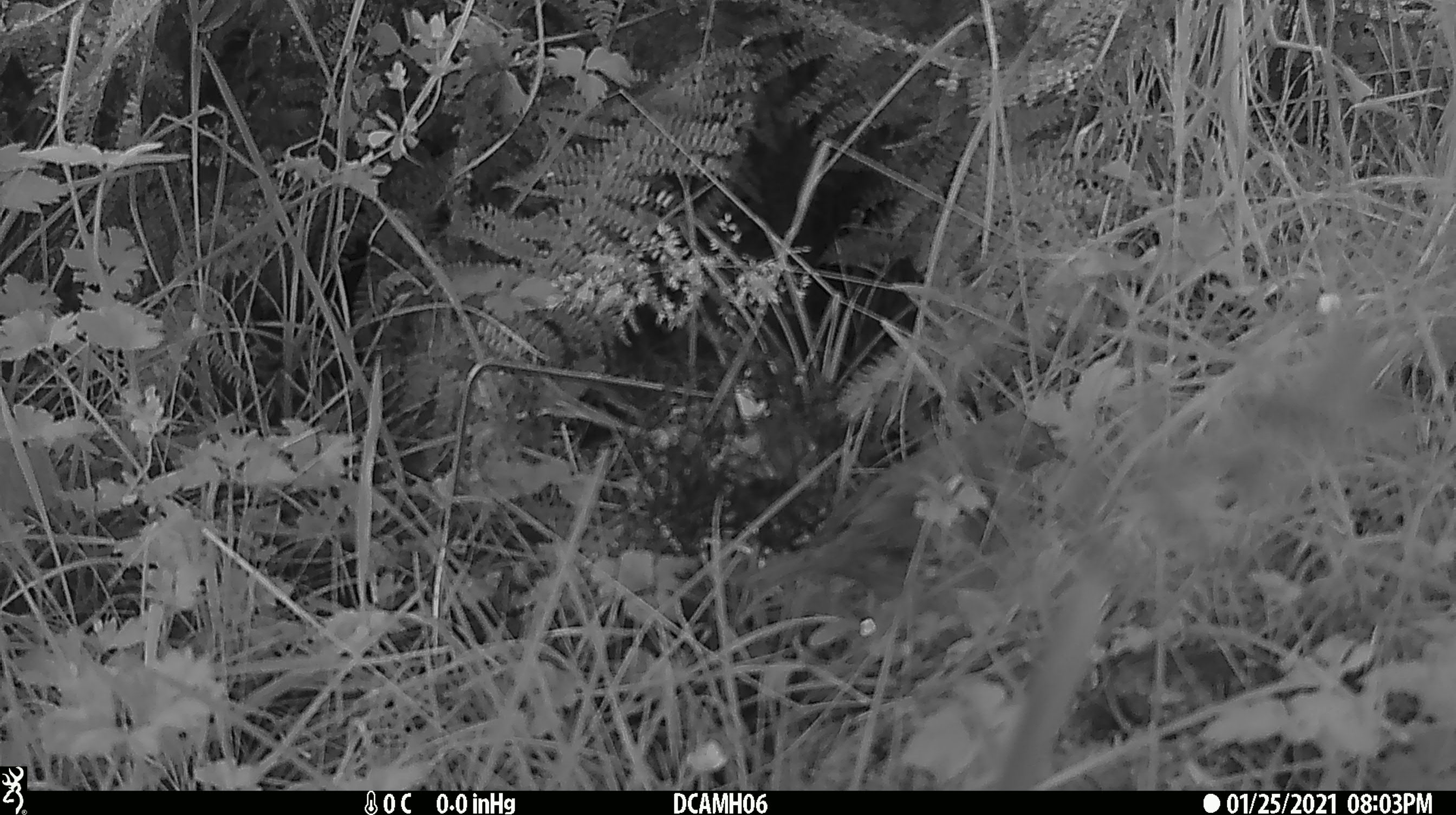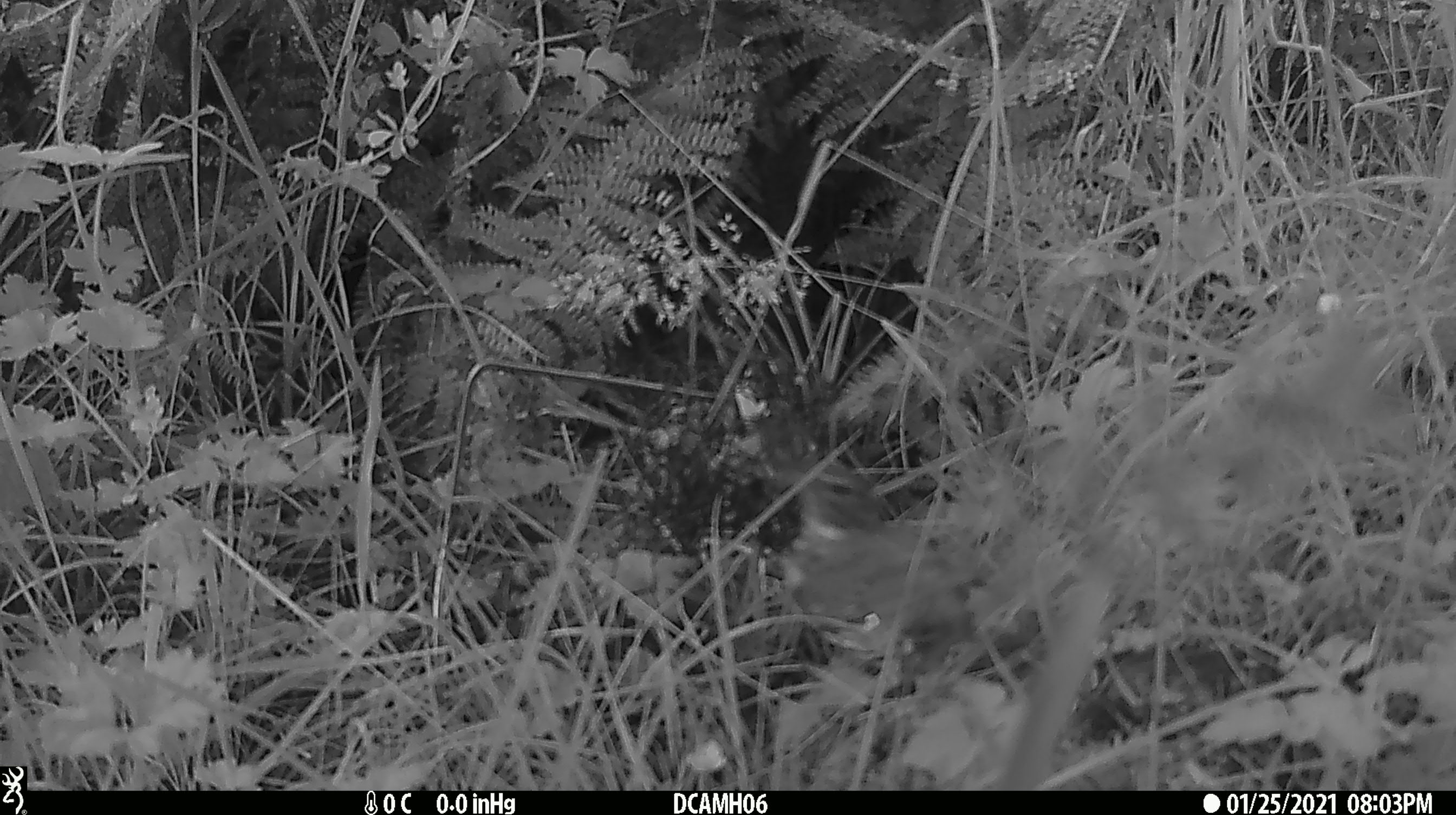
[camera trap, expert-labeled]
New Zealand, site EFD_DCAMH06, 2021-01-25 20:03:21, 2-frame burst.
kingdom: Animalia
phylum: Chordata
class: Aves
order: Passeriformes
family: Turdidae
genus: Turdus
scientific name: Turdus philomelos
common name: song thrush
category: thrush